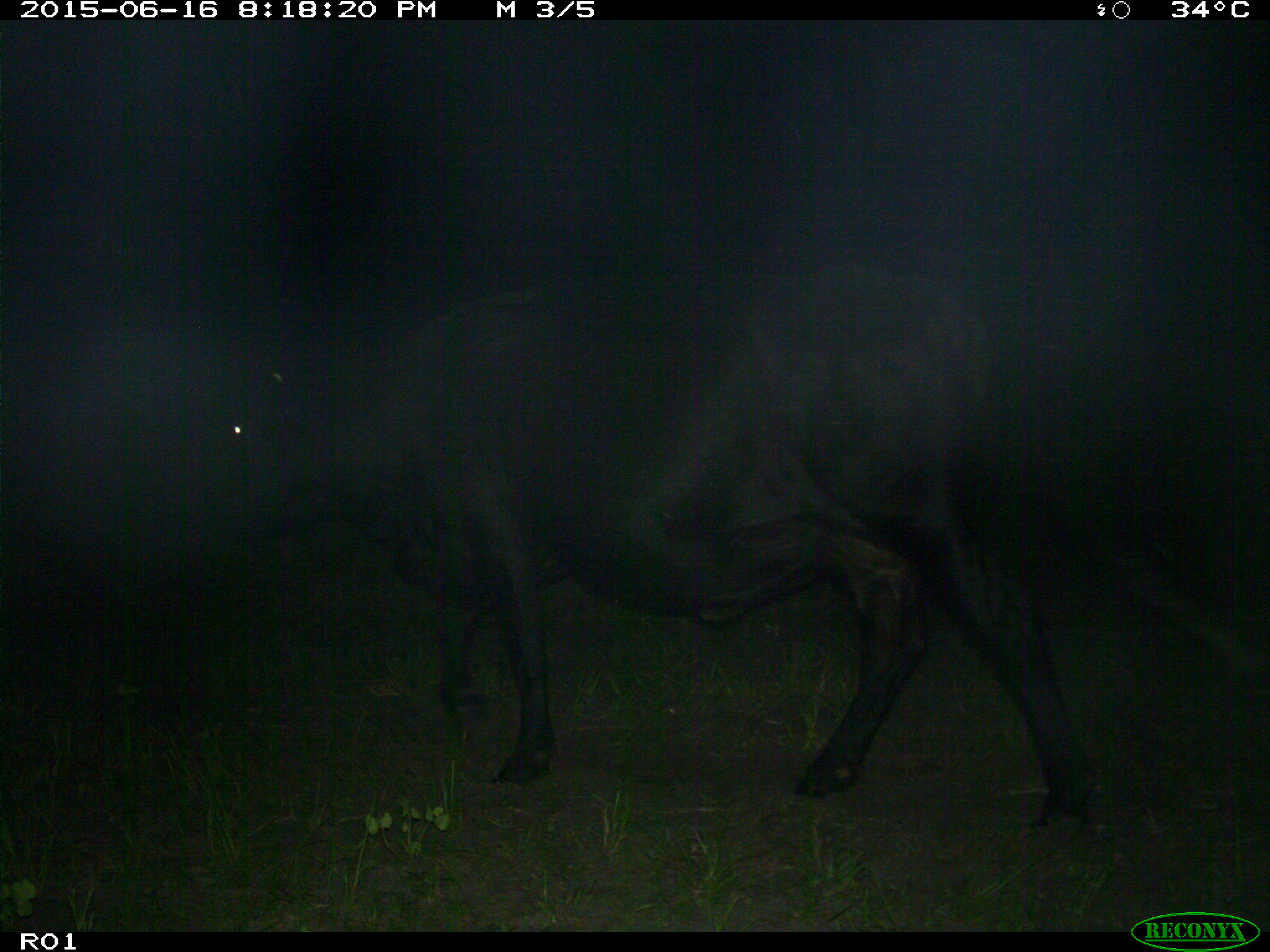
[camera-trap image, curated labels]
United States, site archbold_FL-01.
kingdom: Animalia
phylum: Chordata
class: Mammalia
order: Artiodactyla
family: Bovidae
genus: Bos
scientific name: Bos taurus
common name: domestic cow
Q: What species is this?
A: Bos taurus (domestic cow).